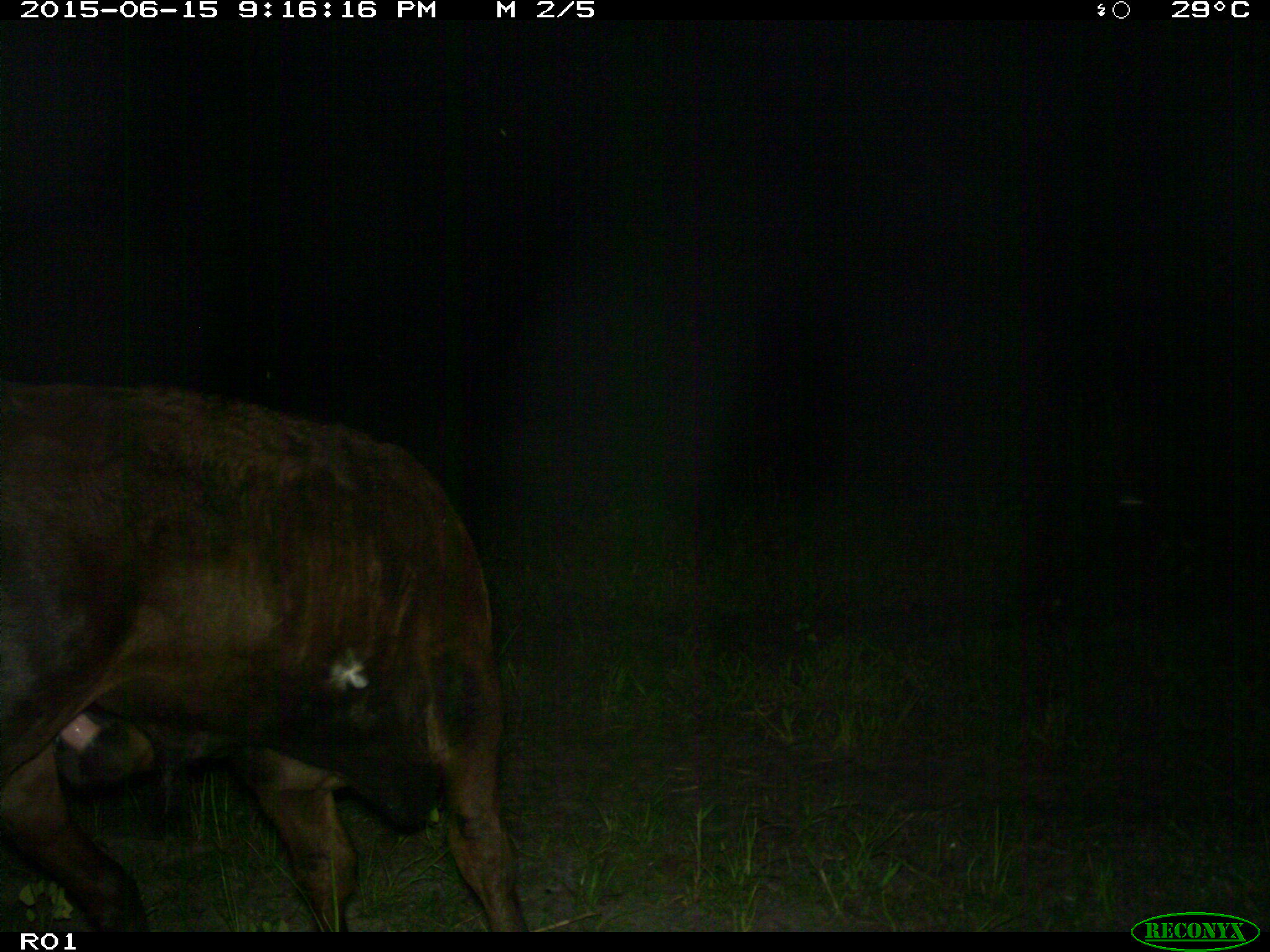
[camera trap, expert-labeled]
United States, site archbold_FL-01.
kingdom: Animalia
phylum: Chordata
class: Mammalia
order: Artiodactyla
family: Bovidae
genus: Bos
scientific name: Bos taurus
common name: domestic cow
Bos taurus (domestic cow).